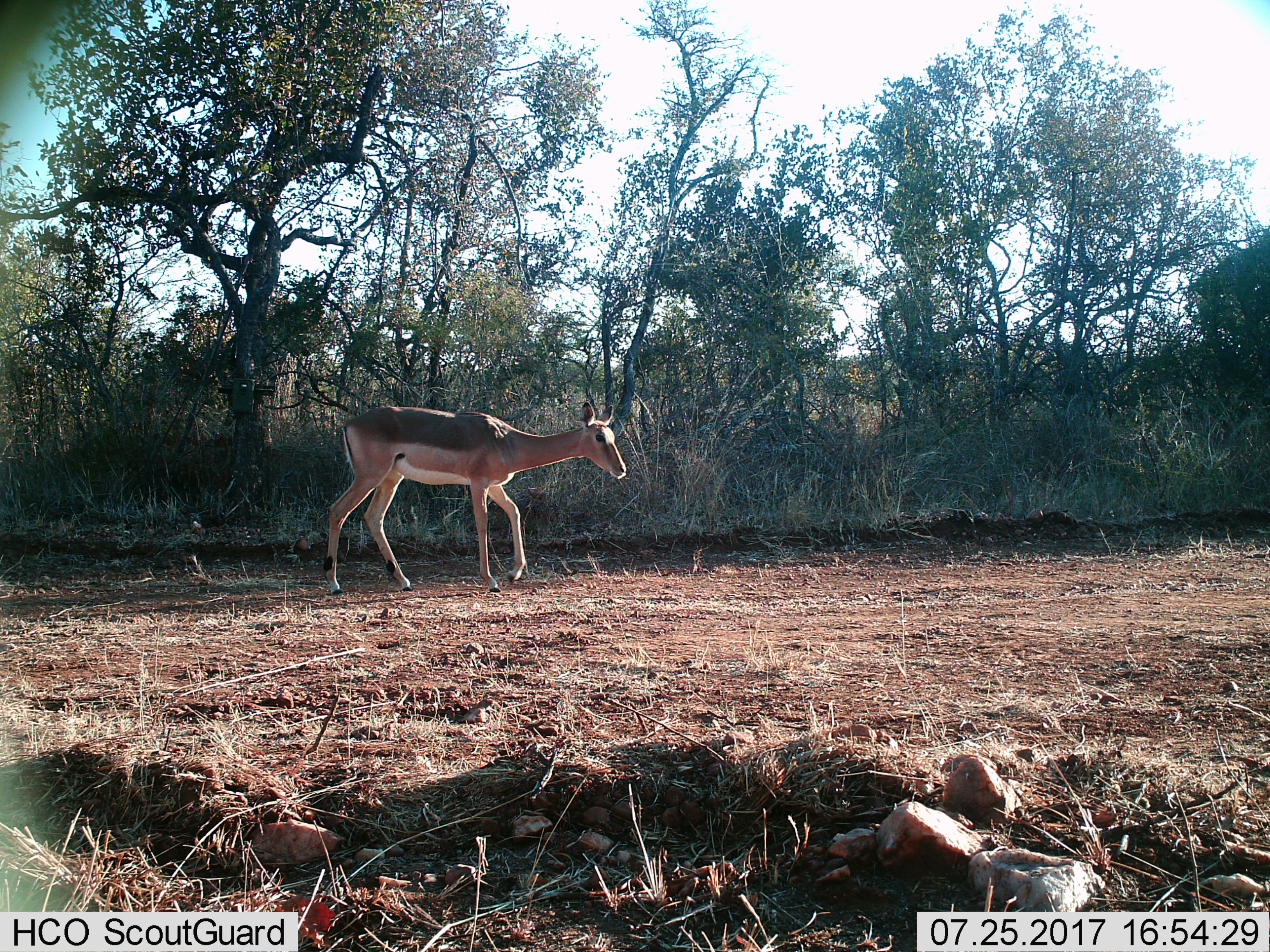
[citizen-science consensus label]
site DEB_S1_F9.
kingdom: Animalia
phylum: Chordata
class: Mammalia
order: Artiodactyla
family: Bovidae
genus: Aepyceros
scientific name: Aepyceros melampus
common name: impala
Impala (Aepyceros melampus), count 1. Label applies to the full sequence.